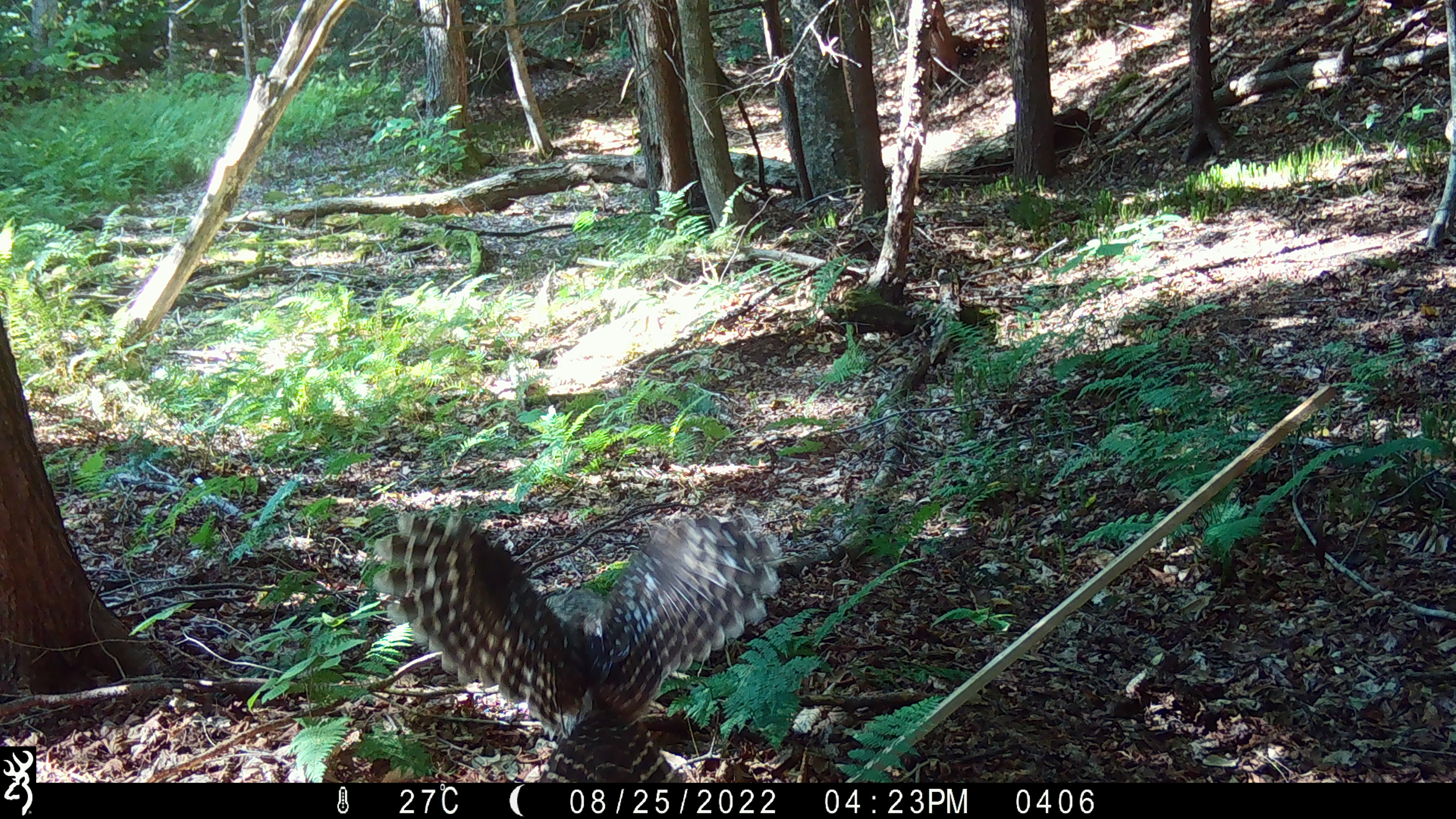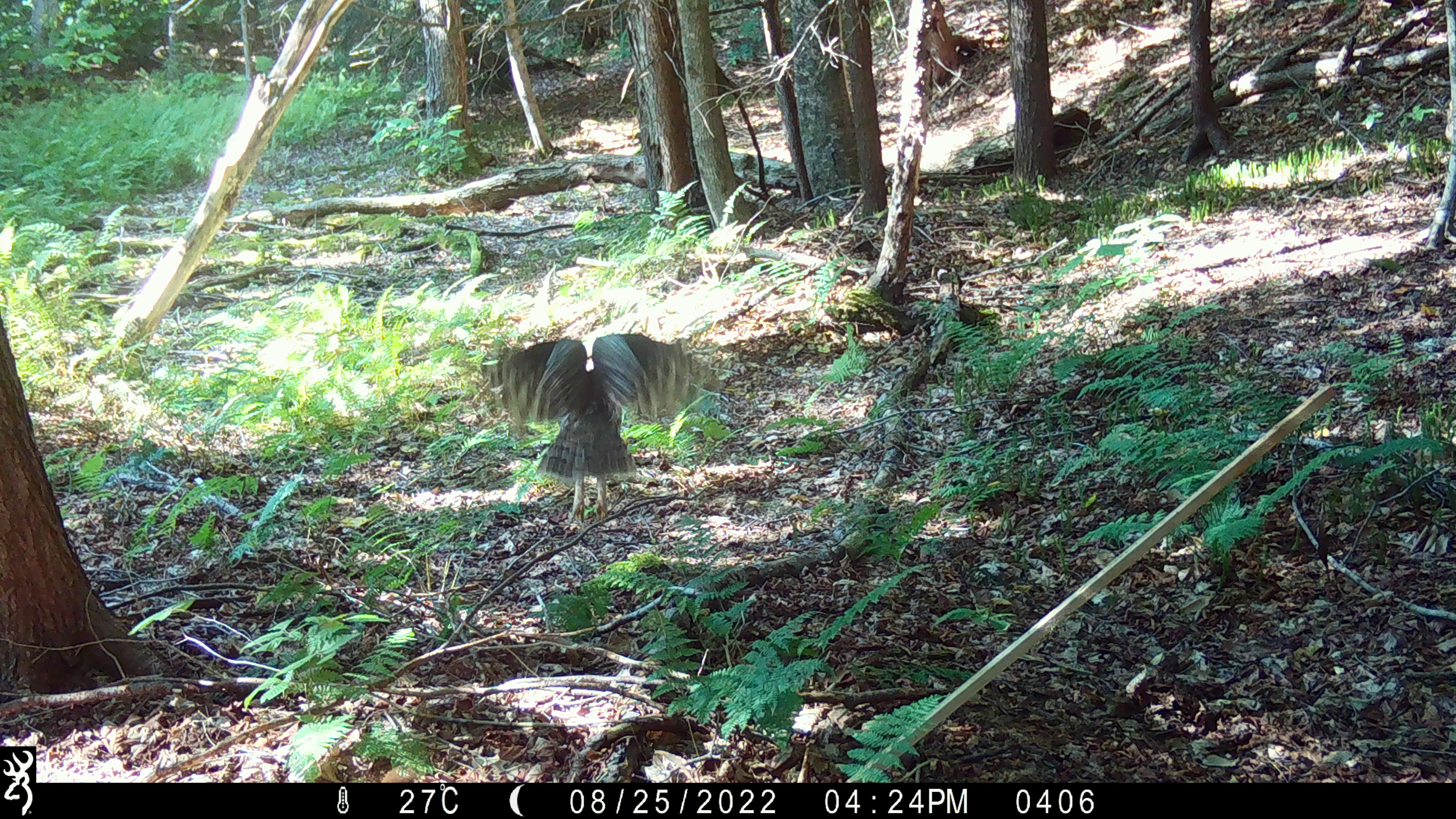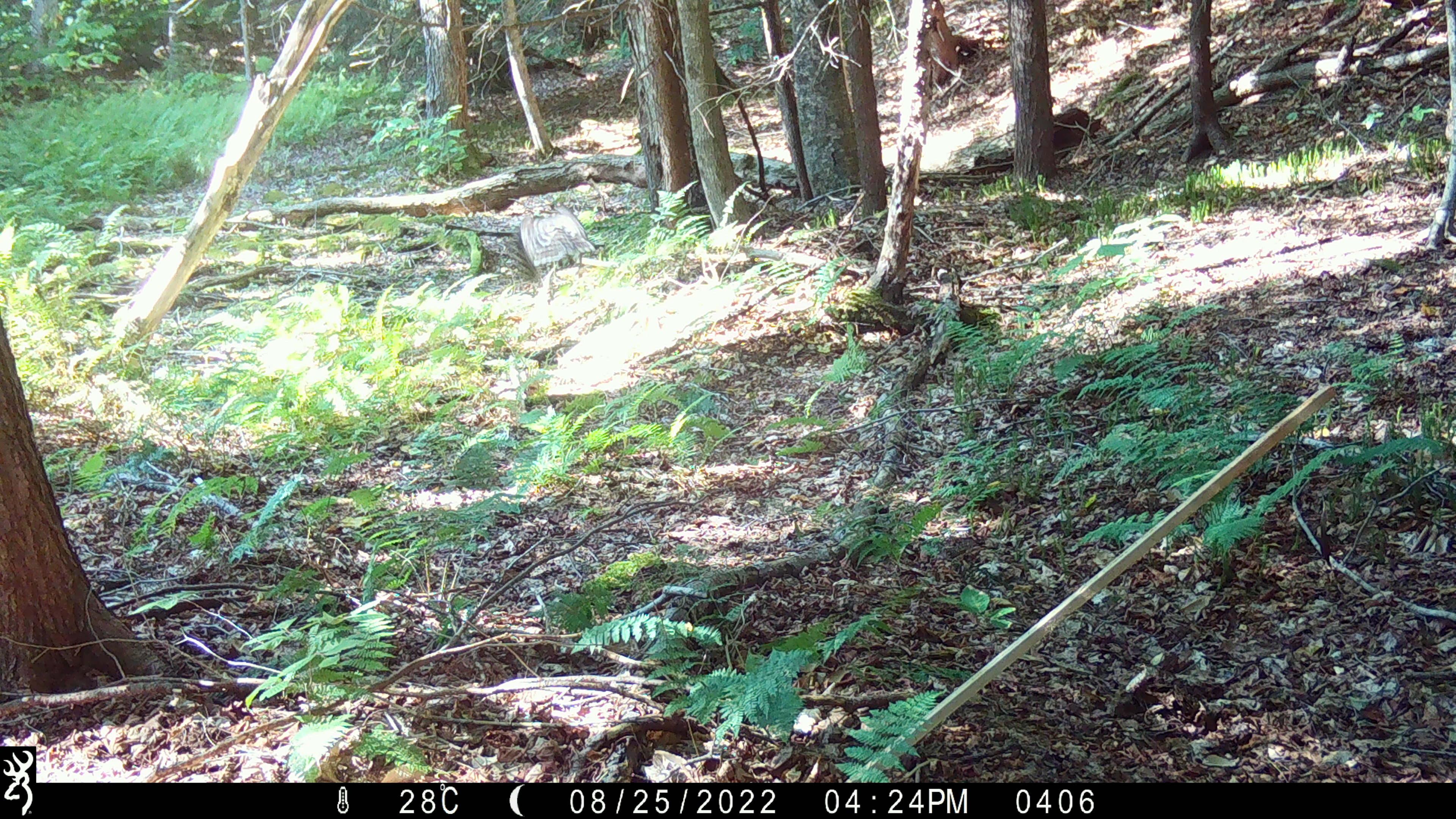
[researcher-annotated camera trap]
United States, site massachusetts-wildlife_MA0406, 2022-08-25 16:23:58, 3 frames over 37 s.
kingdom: Animalia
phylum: Chordata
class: Aves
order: Strigiformes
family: Strigidae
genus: Strix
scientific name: Strix varia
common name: barred owl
Barred owl (Strix varia).